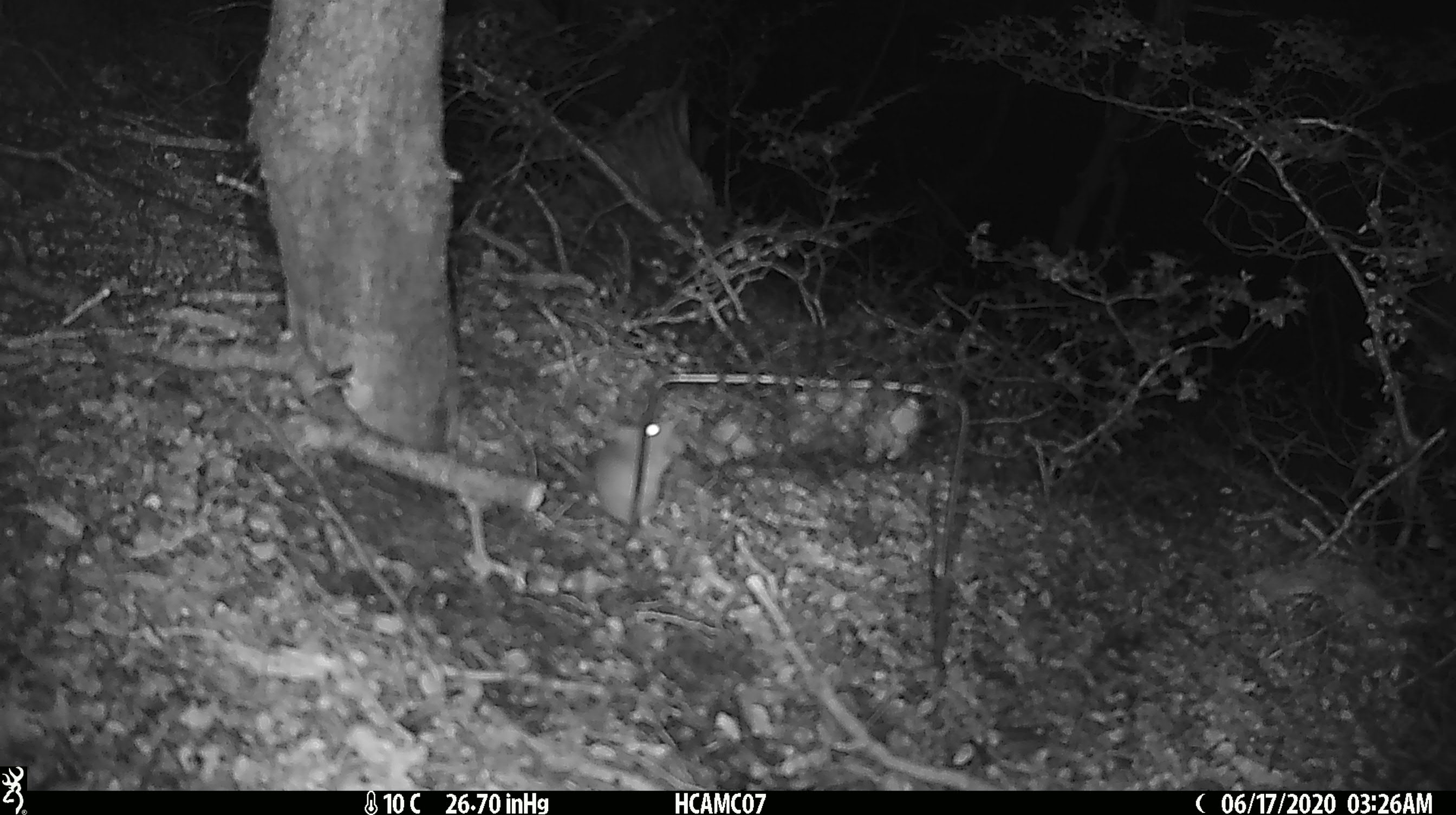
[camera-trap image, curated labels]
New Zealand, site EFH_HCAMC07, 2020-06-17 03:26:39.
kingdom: Animalia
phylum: Chordata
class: Mammalia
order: Rodentia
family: Muridae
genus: Mus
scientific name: Mus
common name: mouse